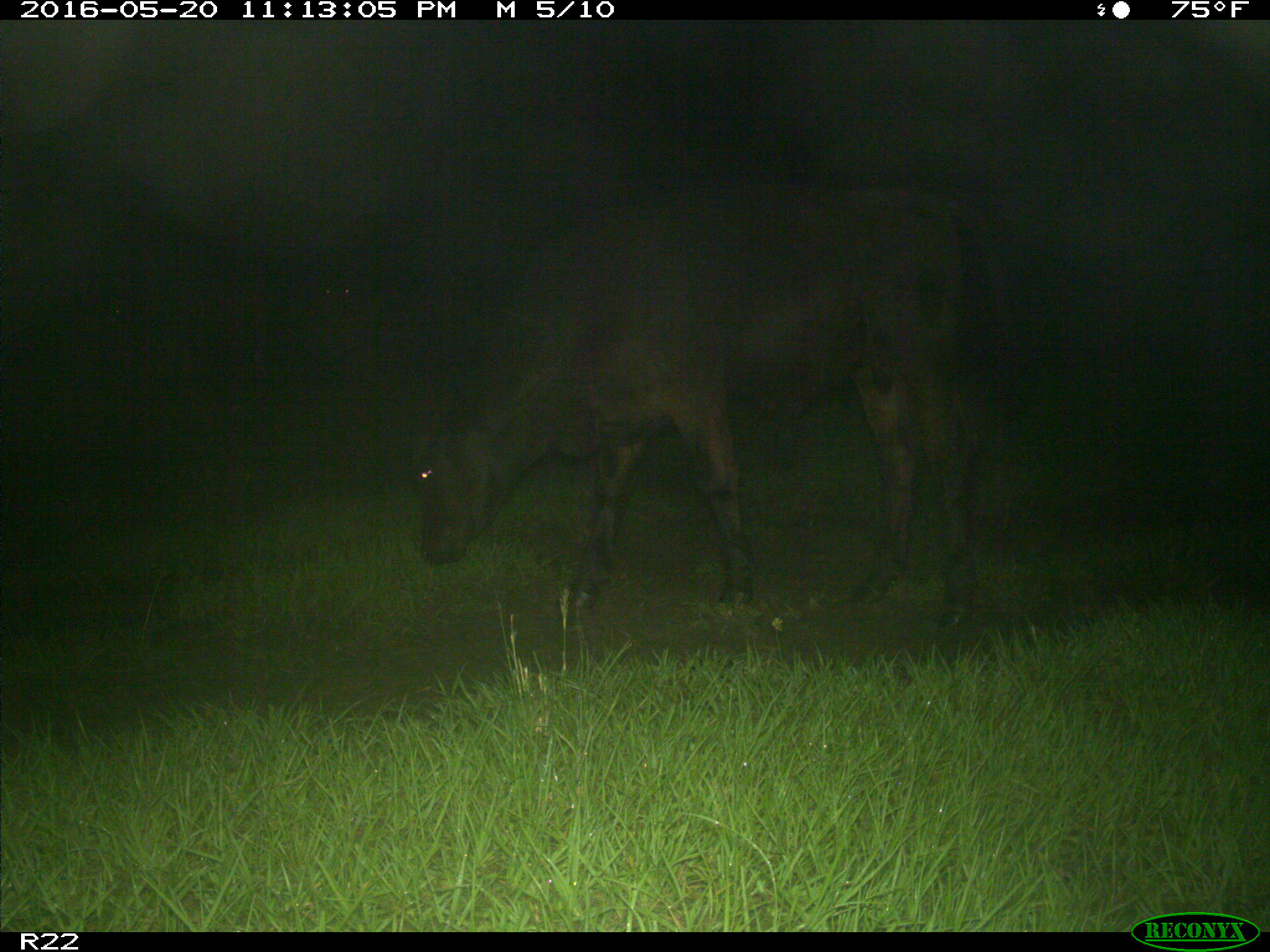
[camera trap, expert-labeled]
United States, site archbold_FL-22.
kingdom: Animalia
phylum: Chordata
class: Mammalia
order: Artiodactyla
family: Bovidae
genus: Bos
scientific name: Bos taurus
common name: domestic cow